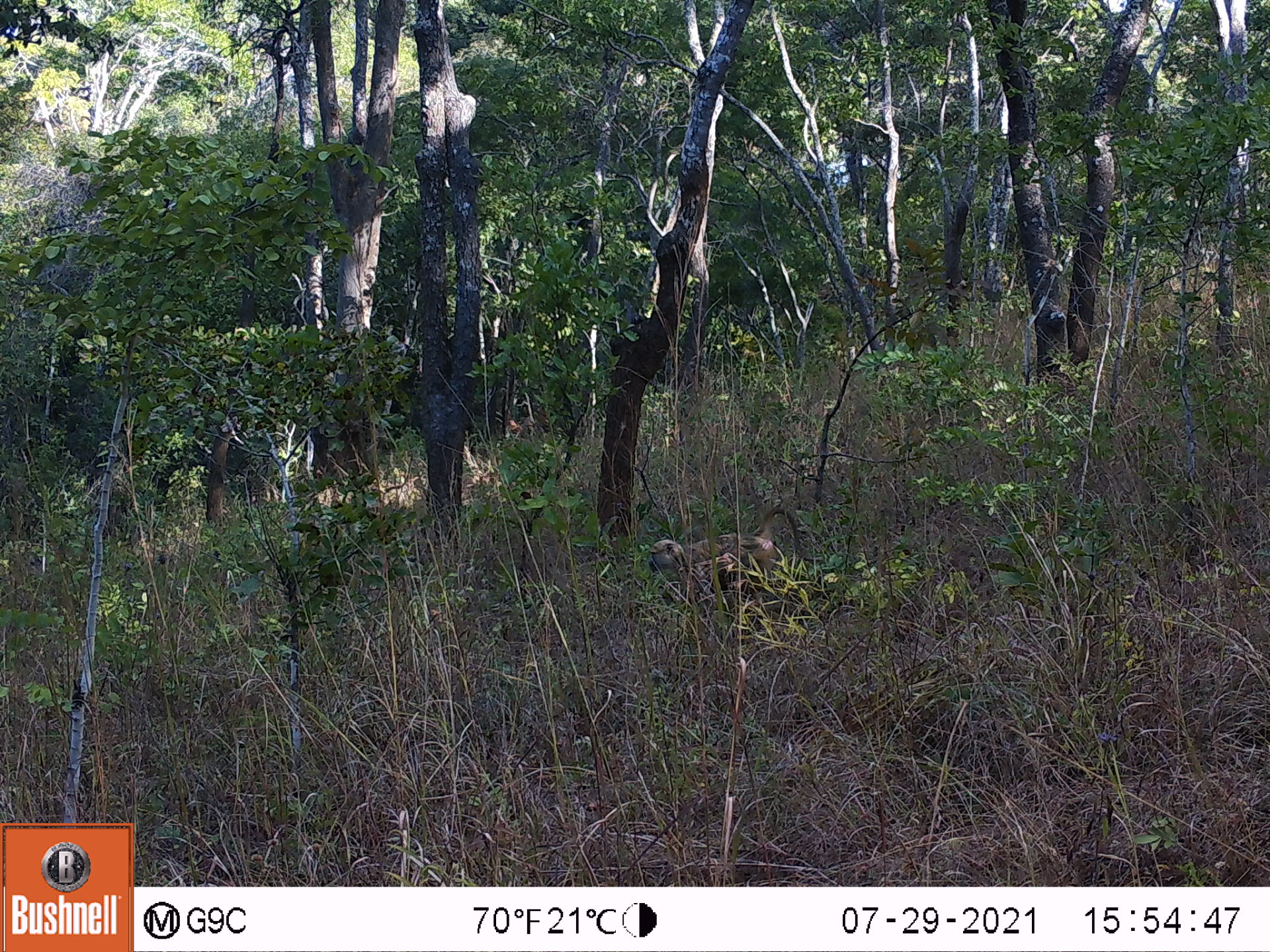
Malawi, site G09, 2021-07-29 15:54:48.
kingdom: Animalia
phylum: Chordata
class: Mammalia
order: Primates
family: Cercopithecidae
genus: Papio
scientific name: Papio cynocephalus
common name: yellow baboon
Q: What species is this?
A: Yellow baboon (Papio cynocephalus).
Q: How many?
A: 1.